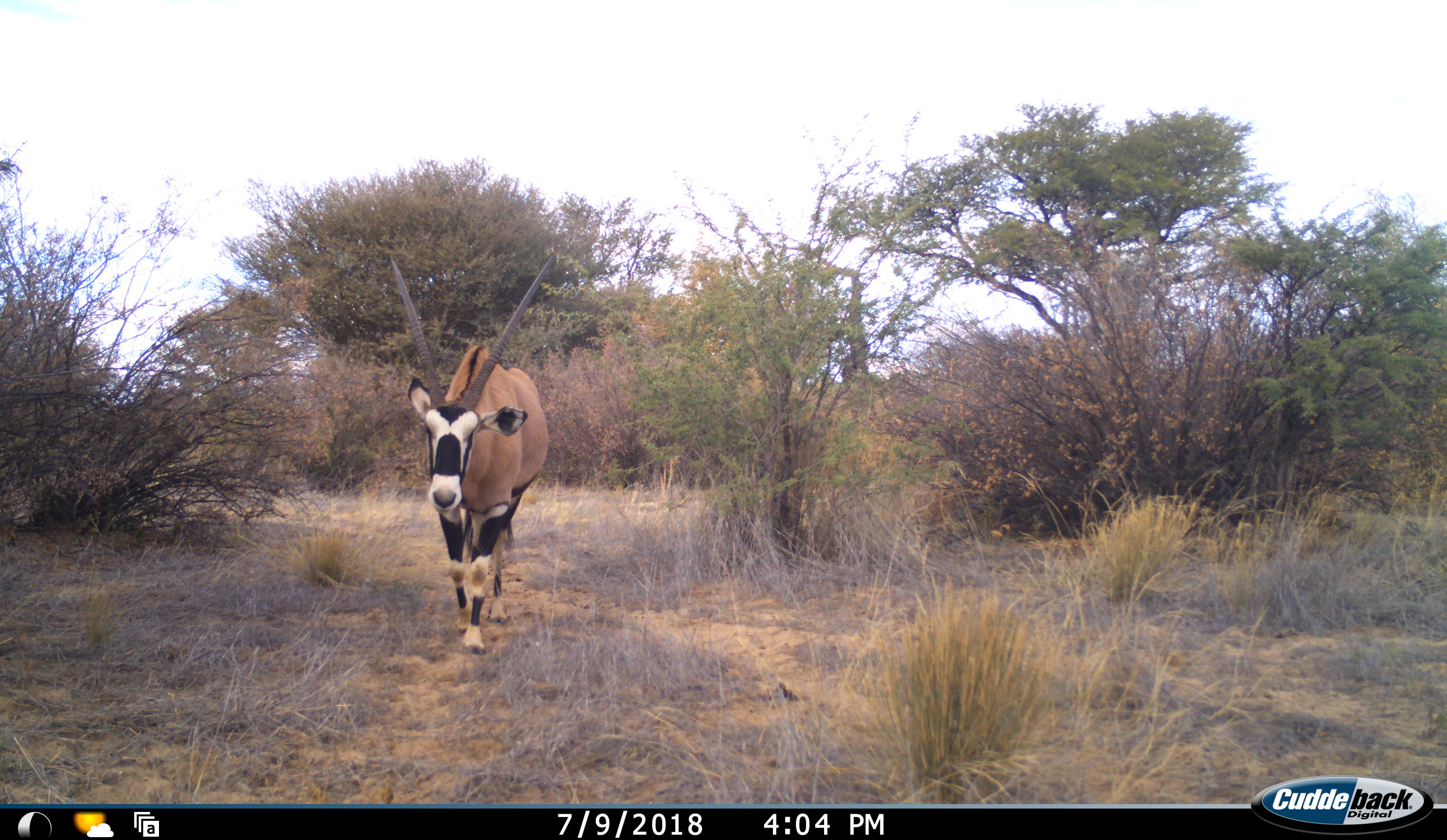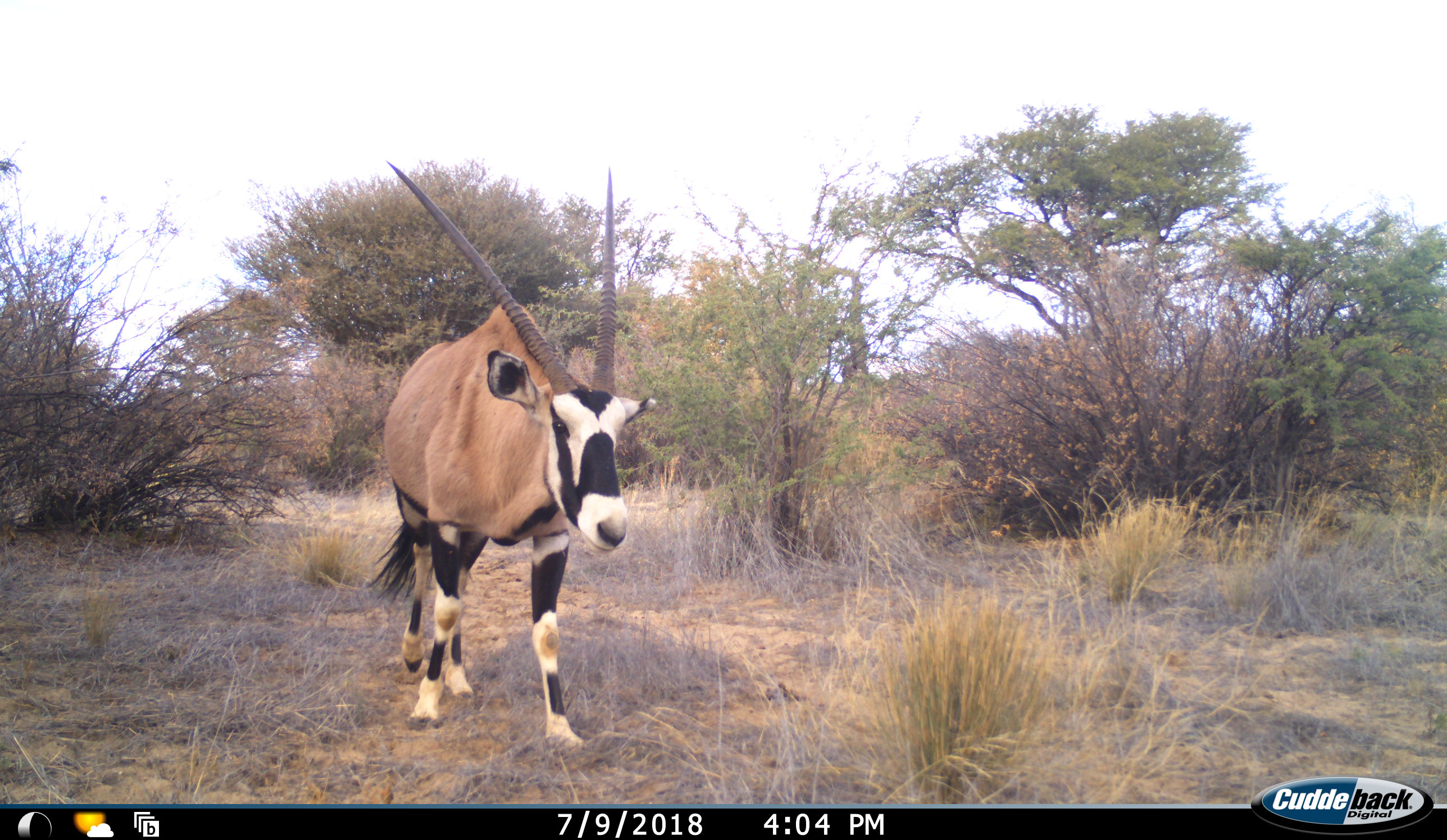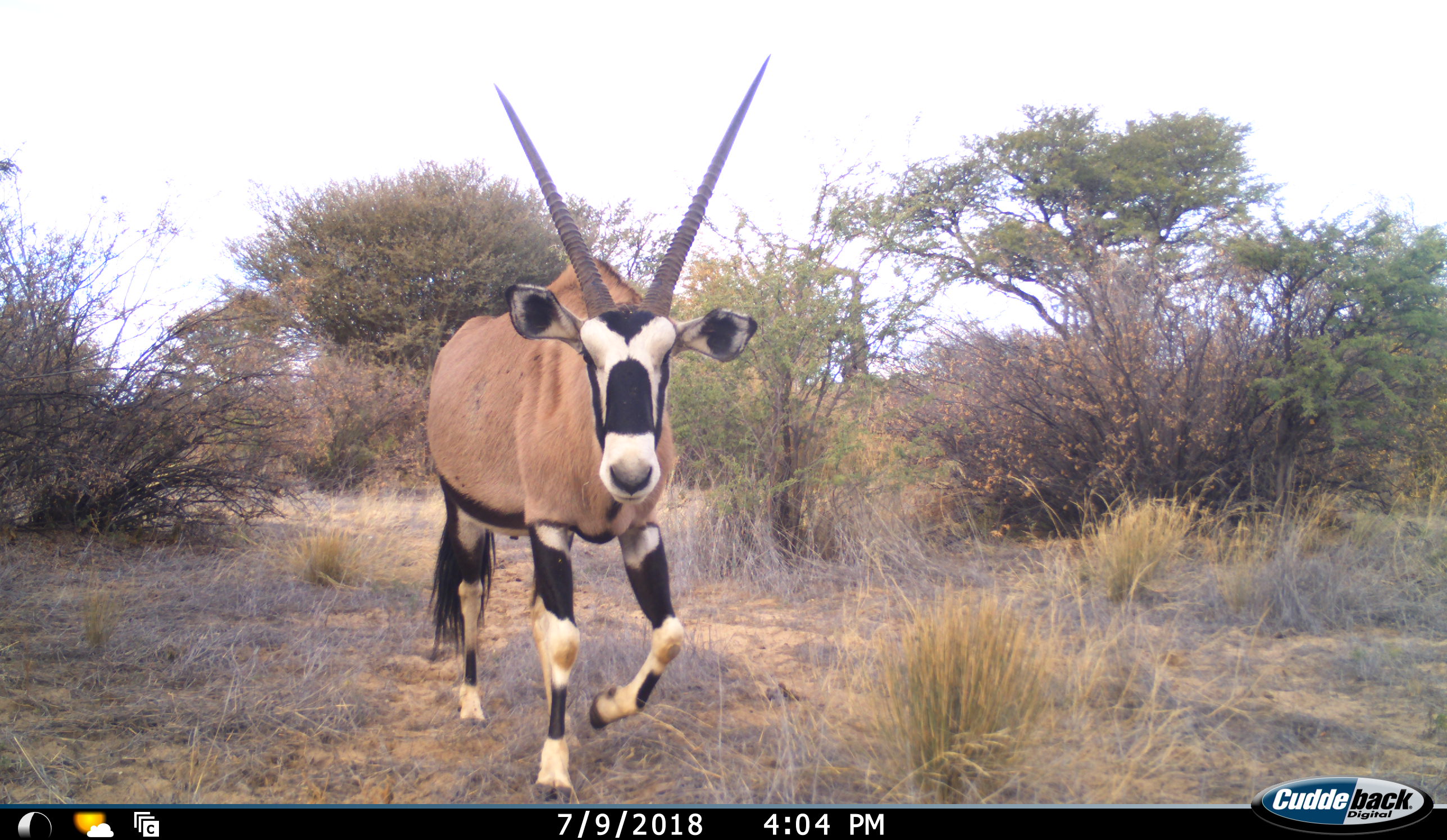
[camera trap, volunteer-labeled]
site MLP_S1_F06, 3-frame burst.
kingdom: Animalia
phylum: Chordata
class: Mammalia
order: Artiodactyla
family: Bovidae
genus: Oryx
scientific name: Oryx gazella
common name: gemsbok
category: oryx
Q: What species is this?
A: Oryx (gemsbok) (Oryx gazella).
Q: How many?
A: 1.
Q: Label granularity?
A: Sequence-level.